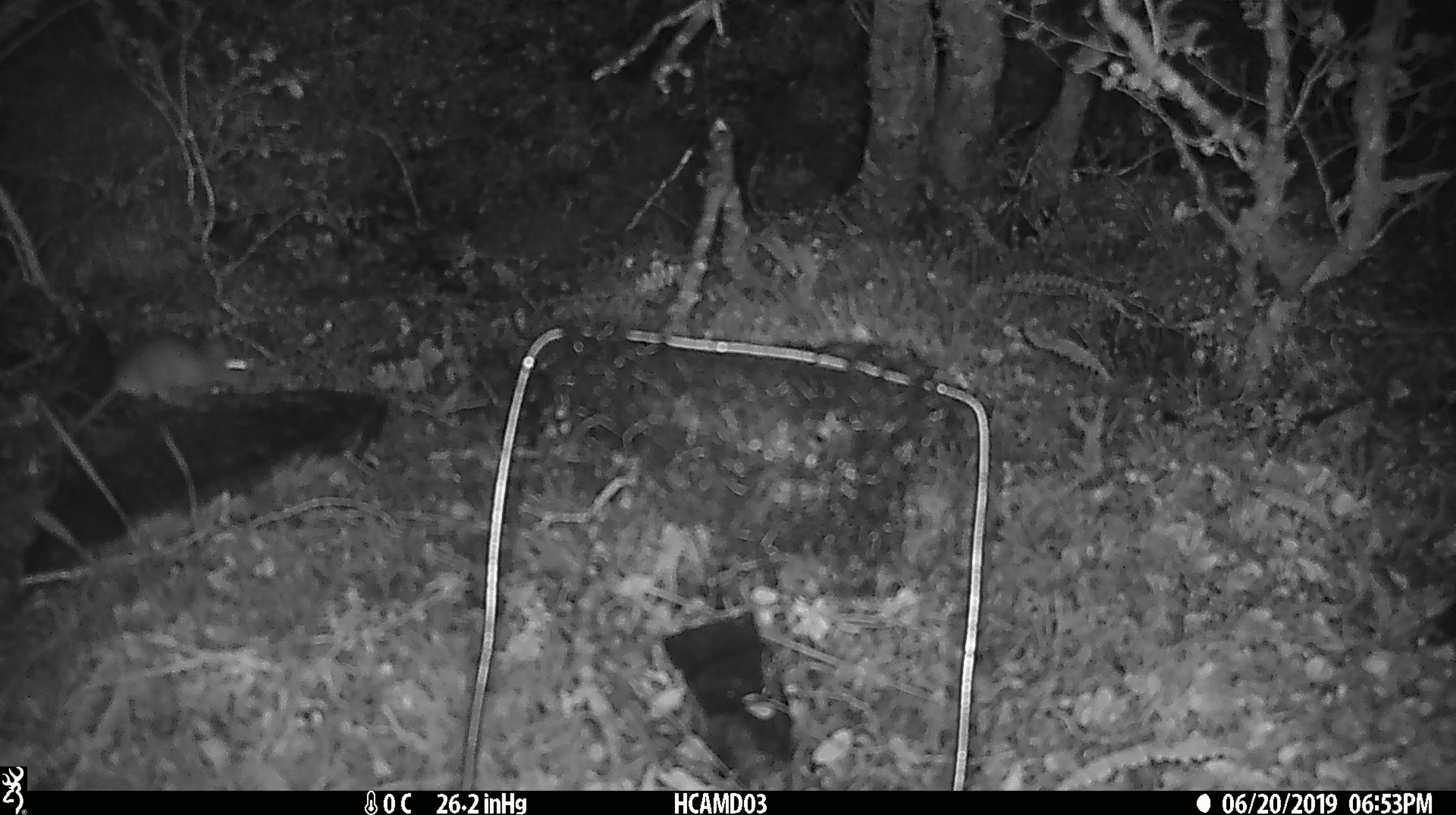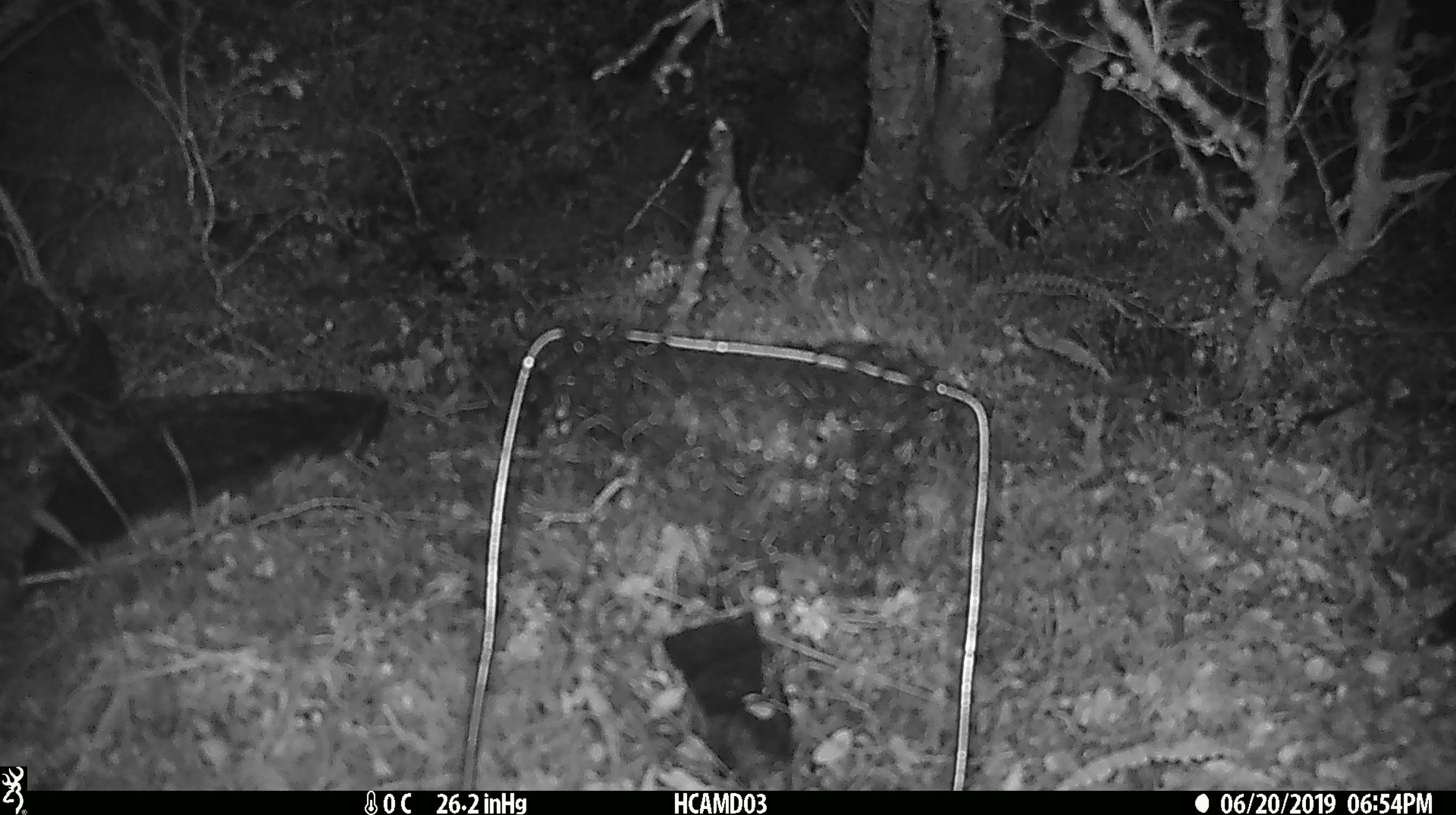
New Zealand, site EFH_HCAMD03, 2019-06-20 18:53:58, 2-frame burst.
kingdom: Animalia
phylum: Chordata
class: Mammalia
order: Rodentia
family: Muridae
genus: Mus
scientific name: Mus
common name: mouse